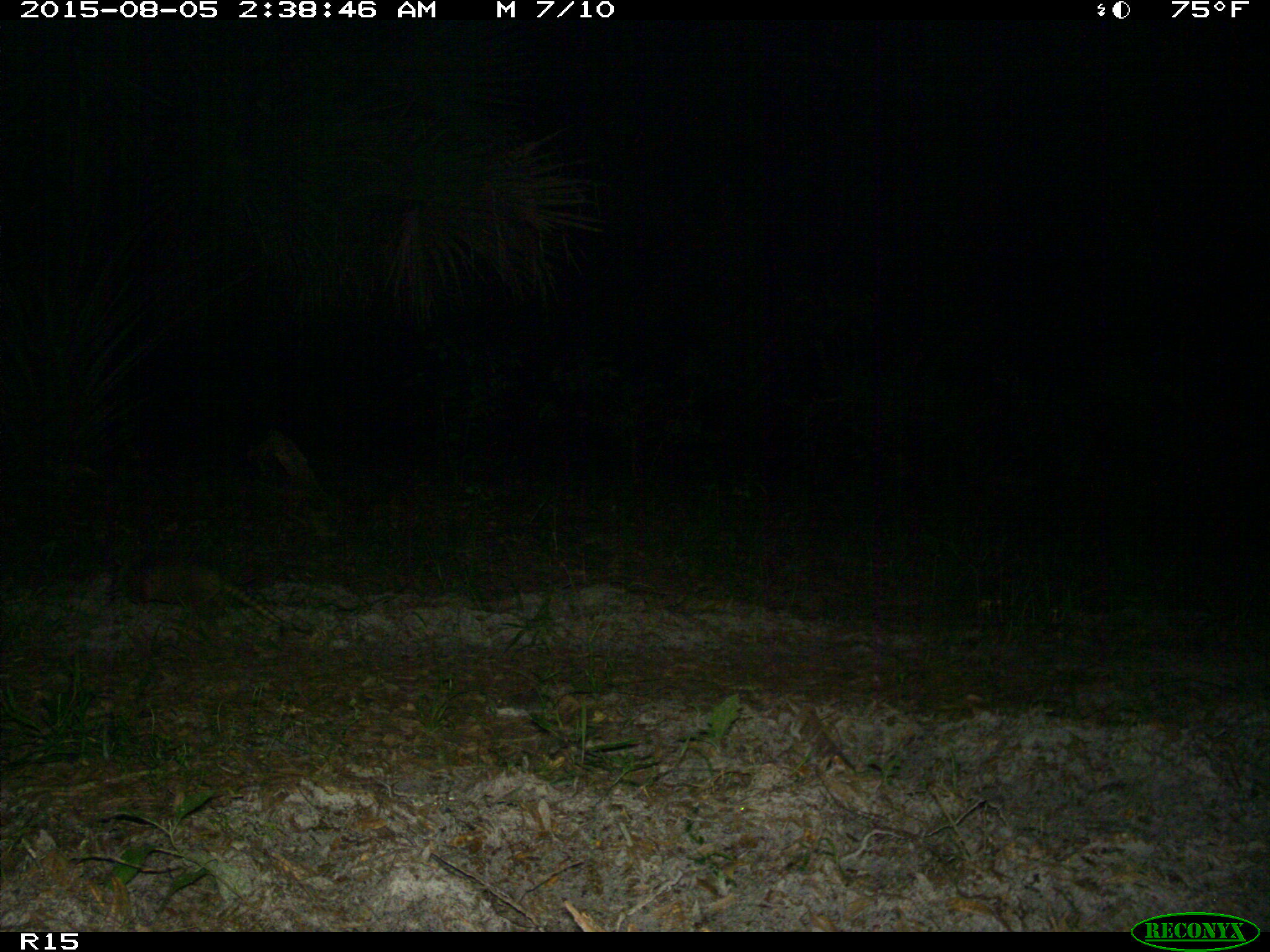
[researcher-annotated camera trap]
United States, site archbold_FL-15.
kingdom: Animalia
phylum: Chordata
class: Mammalia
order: Cingulata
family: Dasypodidae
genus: Dasypus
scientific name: Dasypus novemcinctus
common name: nine-banded armadillo